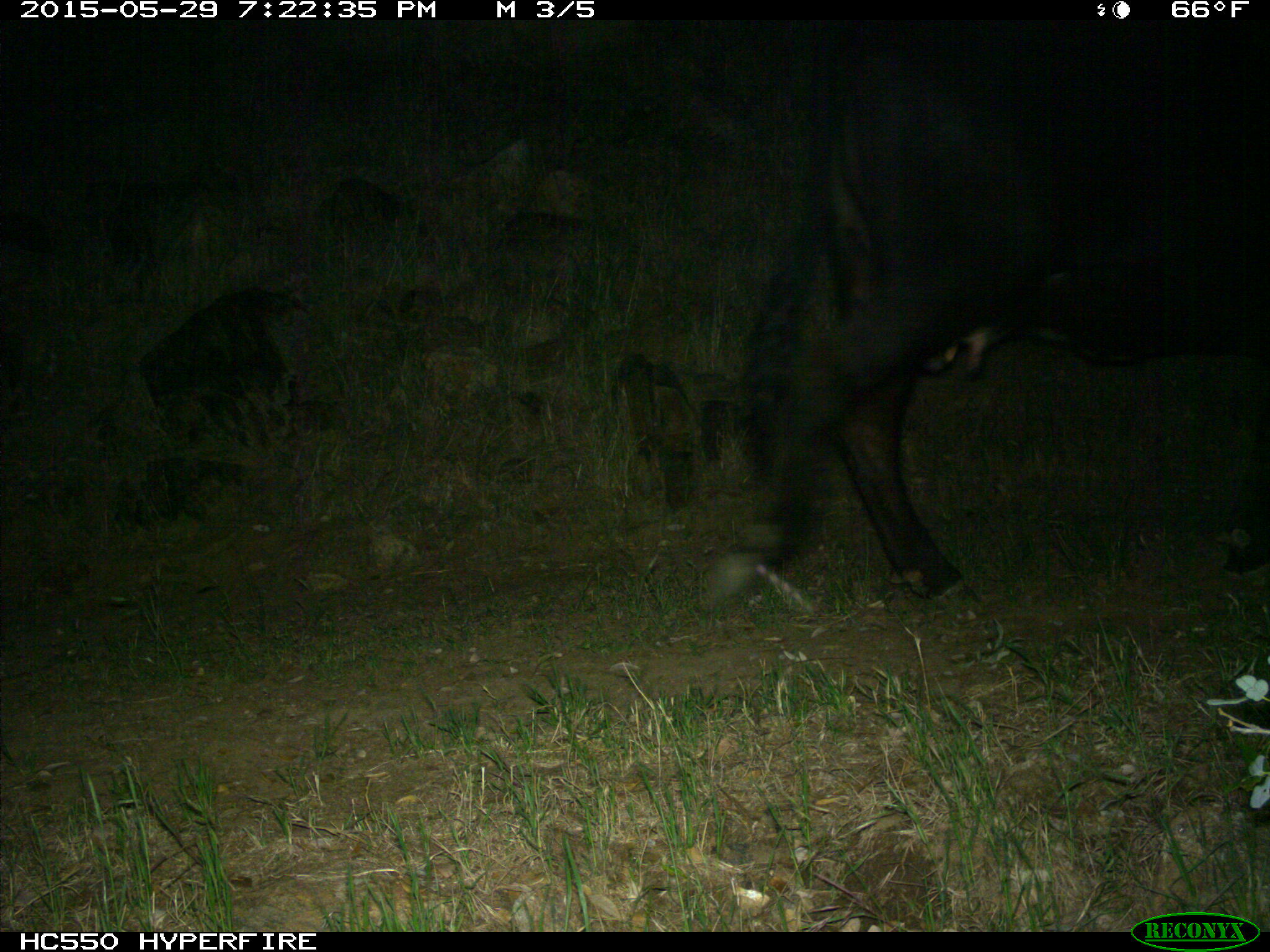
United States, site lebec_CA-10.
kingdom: Animalia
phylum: Chordata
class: Mammalia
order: Artiodactyla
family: Bovidae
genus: Bos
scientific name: Bos taurus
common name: domestic cow